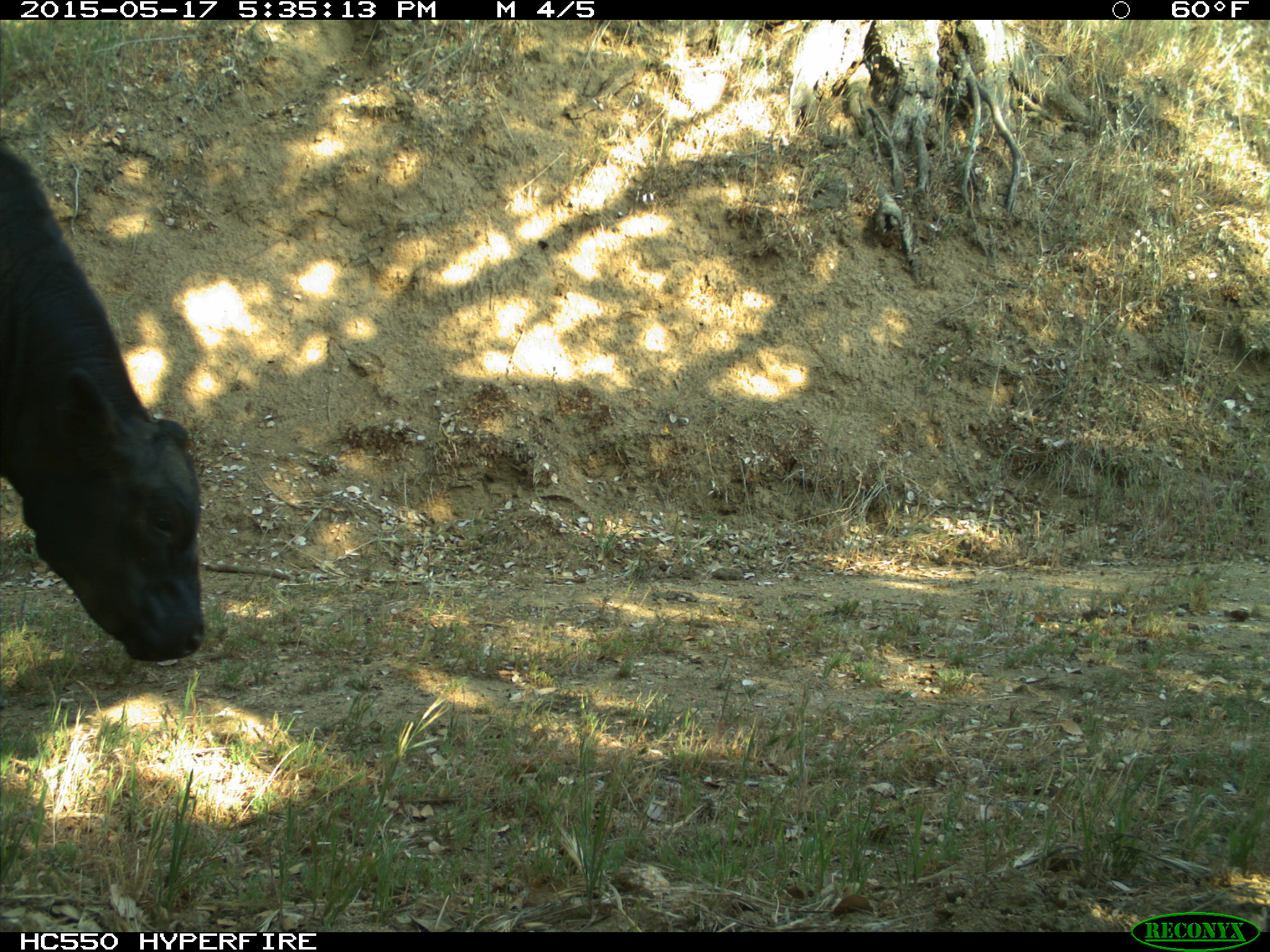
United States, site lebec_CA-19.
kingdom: Animalia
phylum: Chordata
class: Mammalia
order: Artiodactyla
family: Bovidae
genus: Bos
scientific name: Bos taurus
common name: domestic cow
Bos taurus (domestic cow).